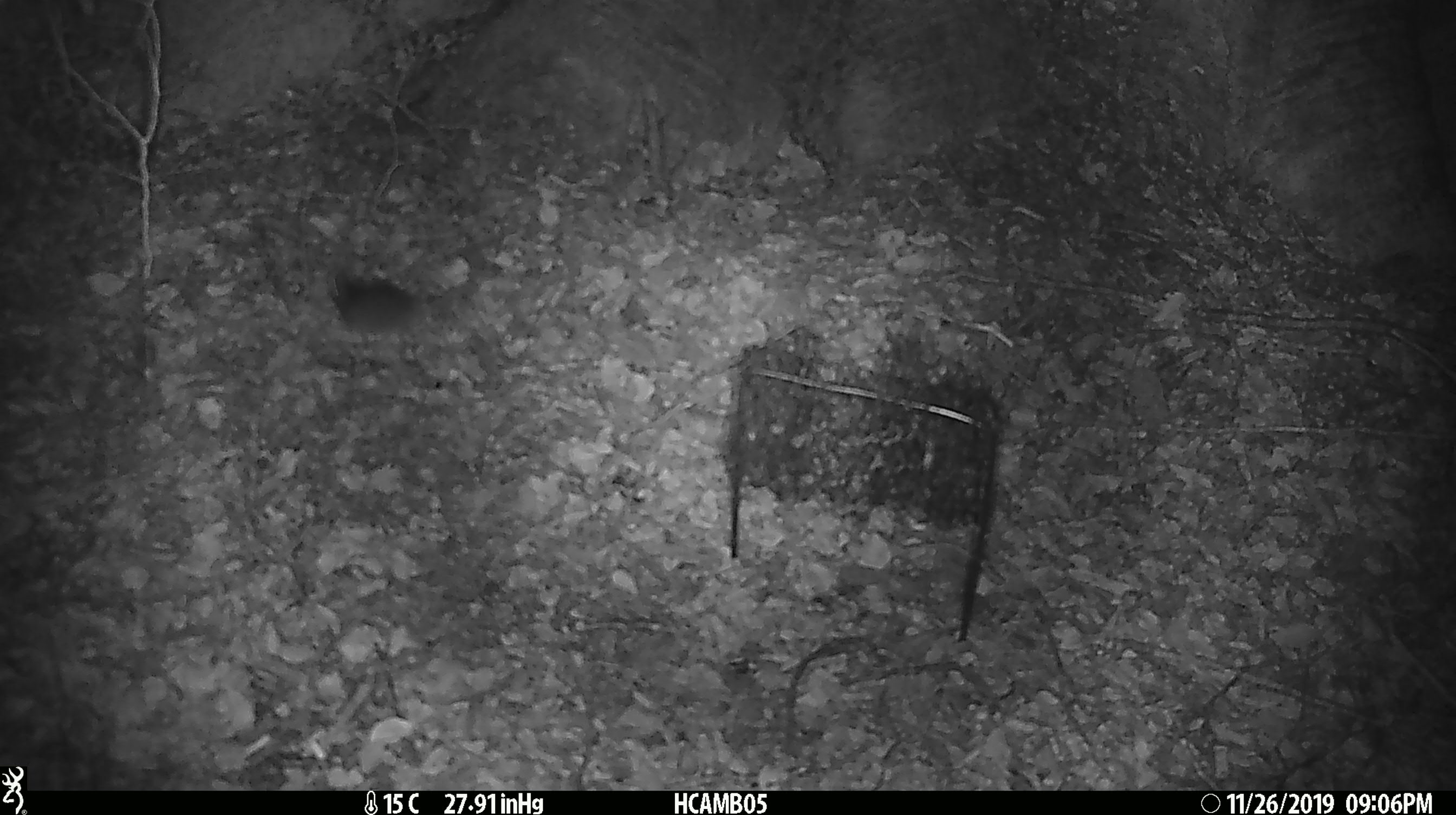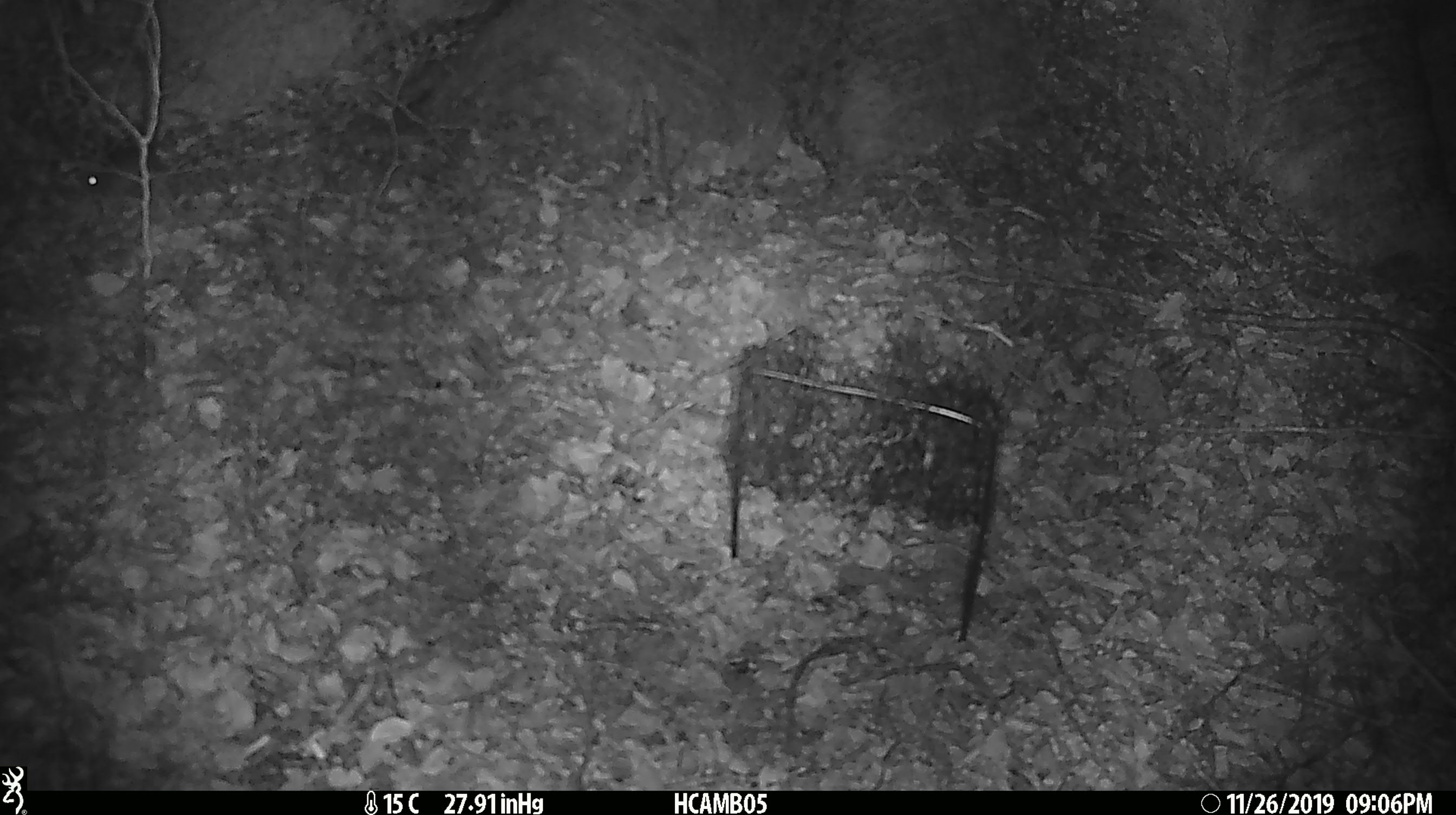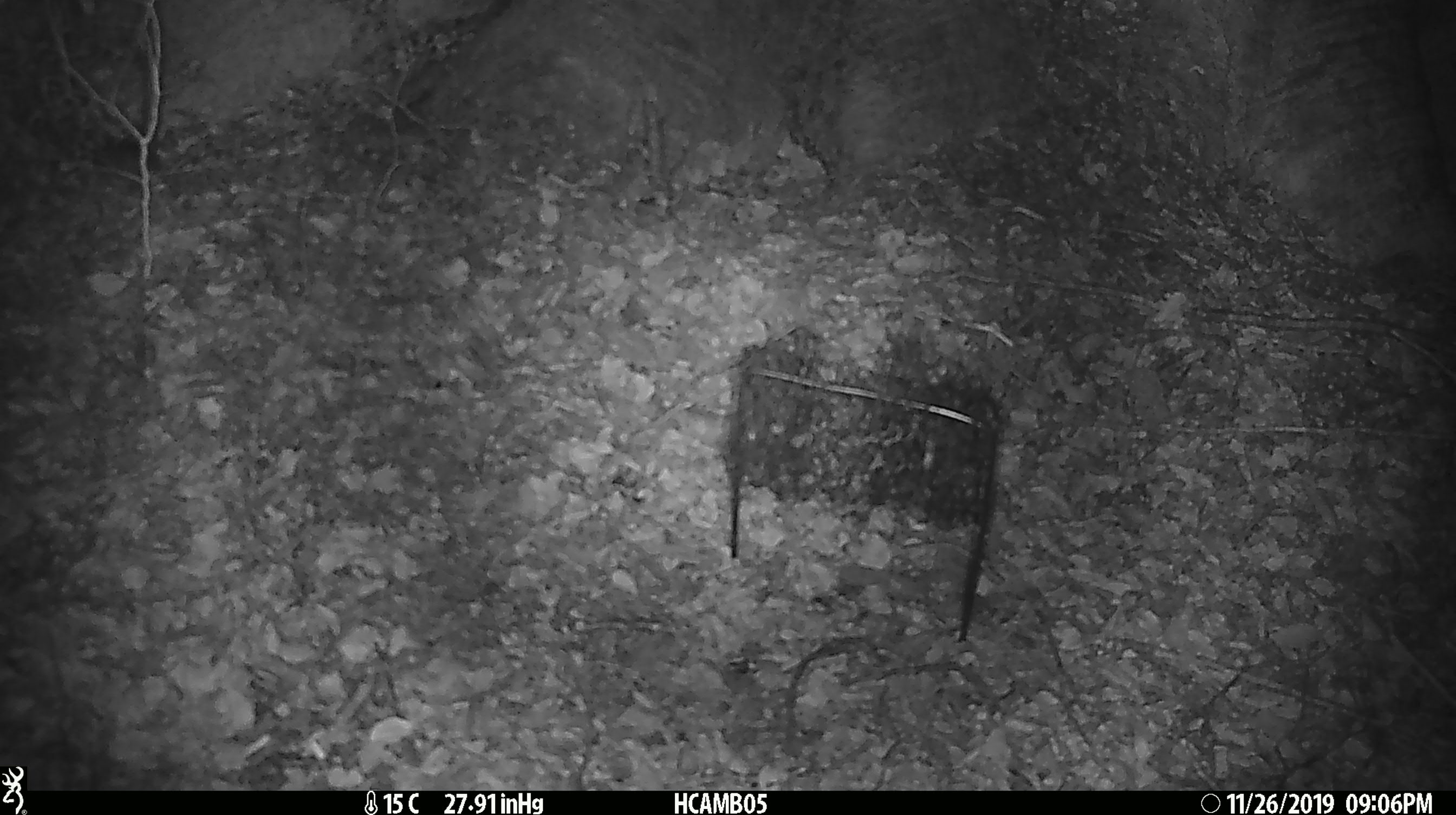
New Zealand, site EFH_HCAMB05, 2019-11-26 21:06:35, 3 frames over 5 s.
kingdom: Animalia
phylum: Chordata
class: Mammalia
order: Rodentia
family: Muridae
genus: Mus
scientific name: Mus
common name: mouse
Mouse (Mus).